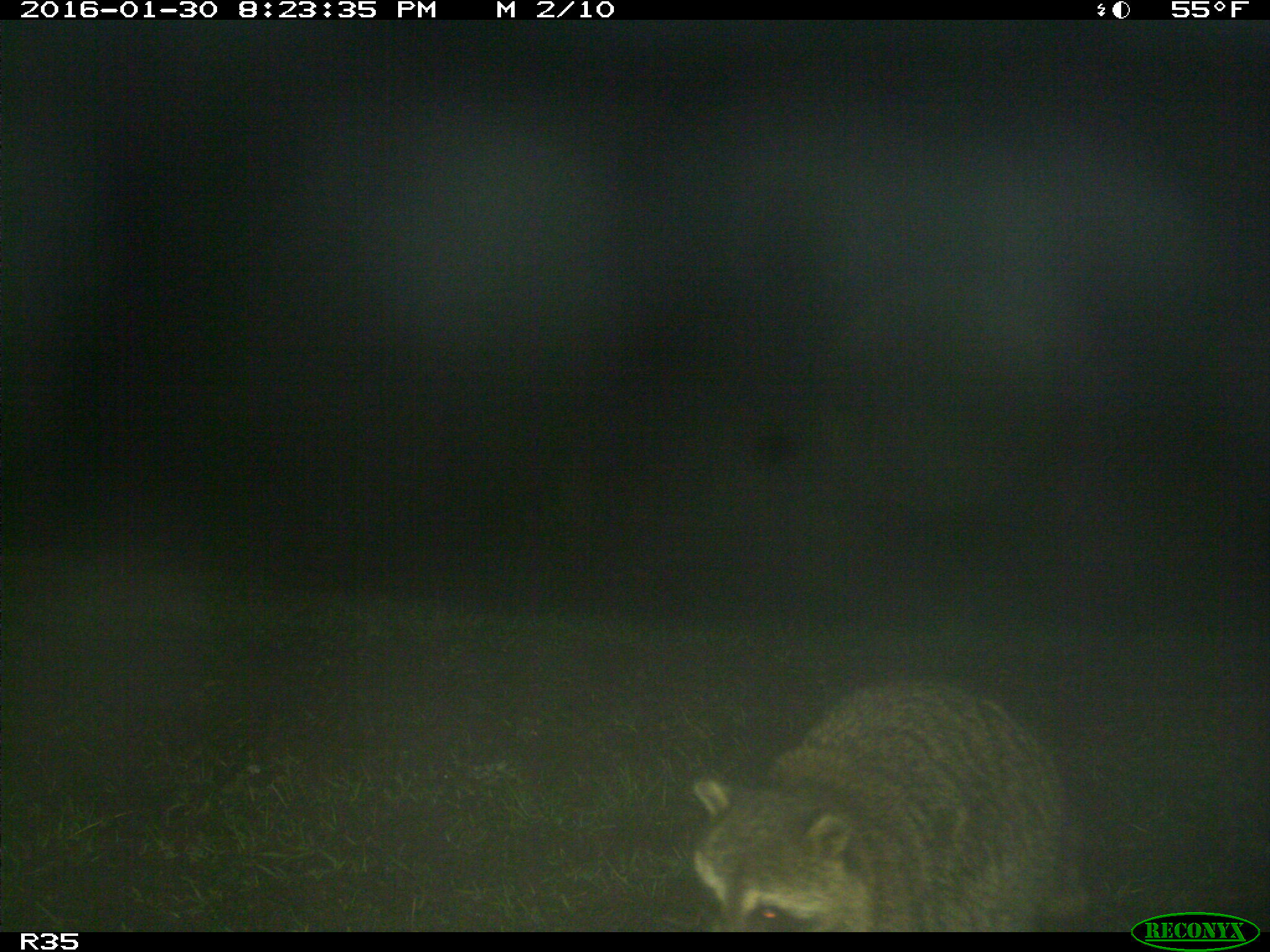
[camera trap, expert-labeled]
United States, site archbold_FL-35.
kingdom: Animalia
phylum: Chordata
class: Mammalia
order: Carnivora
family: Procyonidae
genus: Procyon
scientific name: Procyon lotor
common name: common raccoon